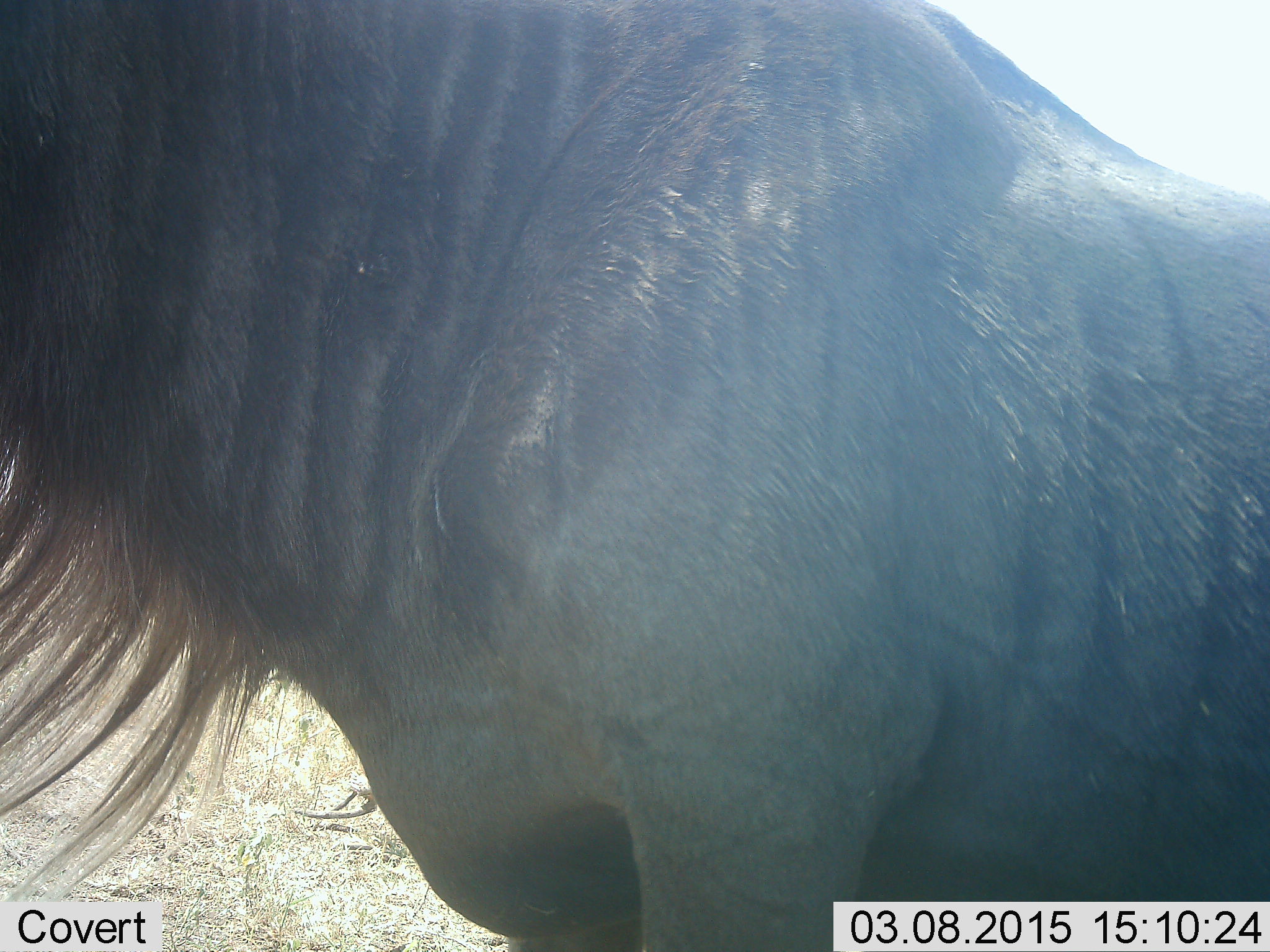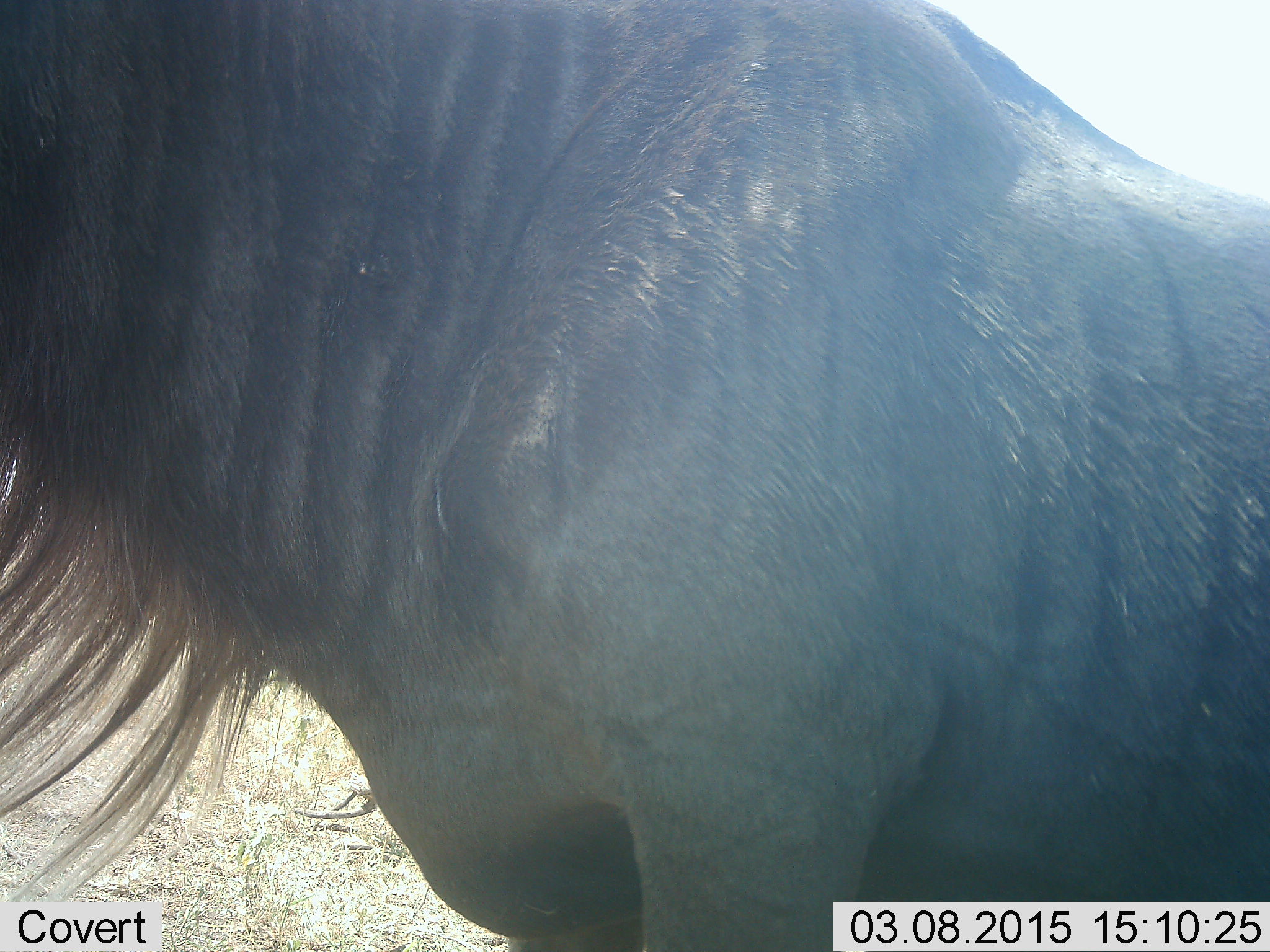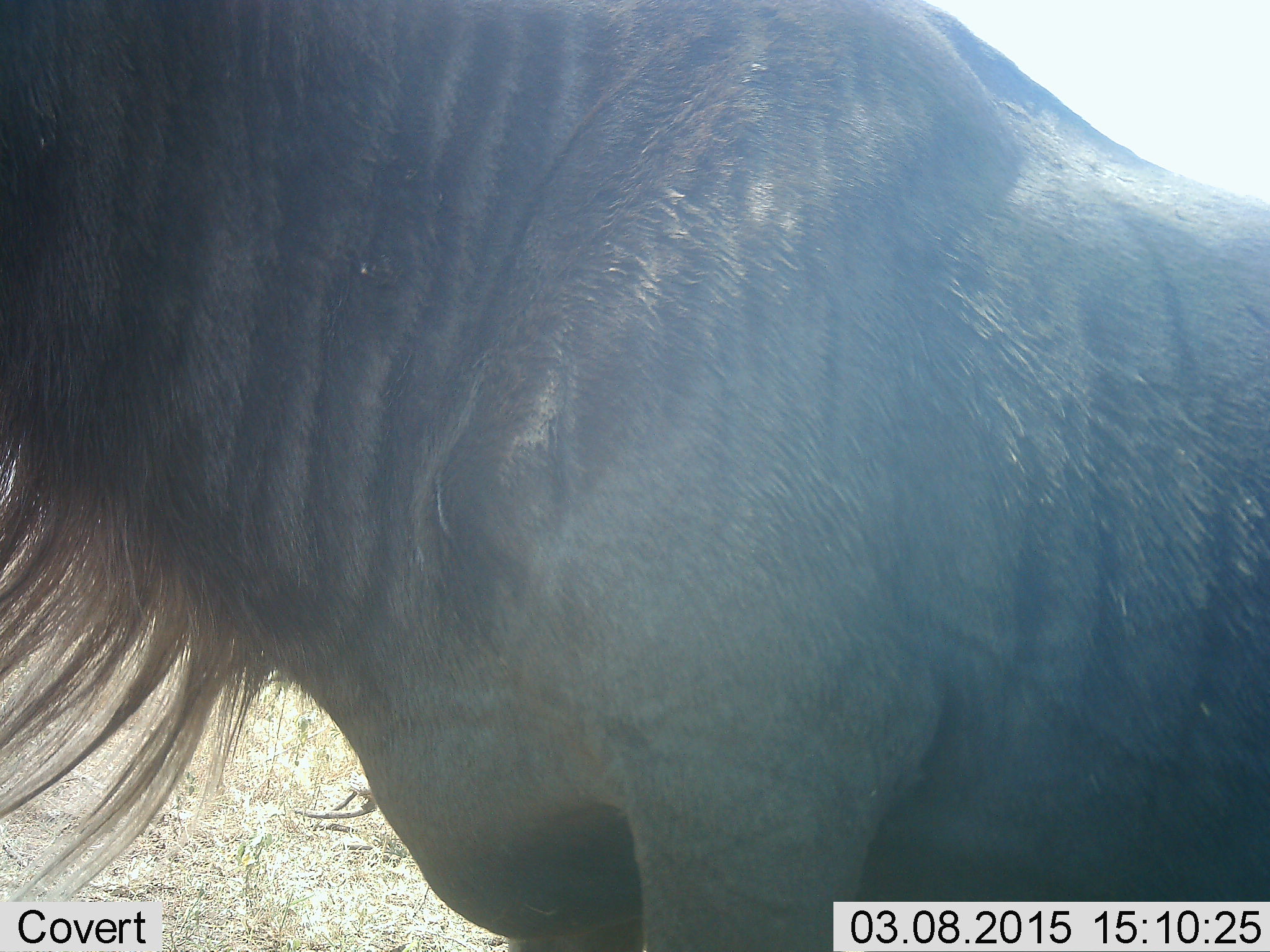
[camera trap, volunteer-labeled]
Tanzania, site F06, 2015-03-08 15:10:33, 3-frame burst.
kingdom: Animalia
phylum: Chordata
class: Mammalia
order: Artiodactyla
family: Bovidae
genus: Connochaetes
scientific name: Connochaetes taurinus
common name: blue wildebeest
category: wildebeest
Wildebeest (blue wildebeest) (Connochaetes taurinus), count 1. Behavior (volunteer vote fractions): standing 100%, resting 0%, moving 0%, interacting 0%. Young present (vote fraction): 0%. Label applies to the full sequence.